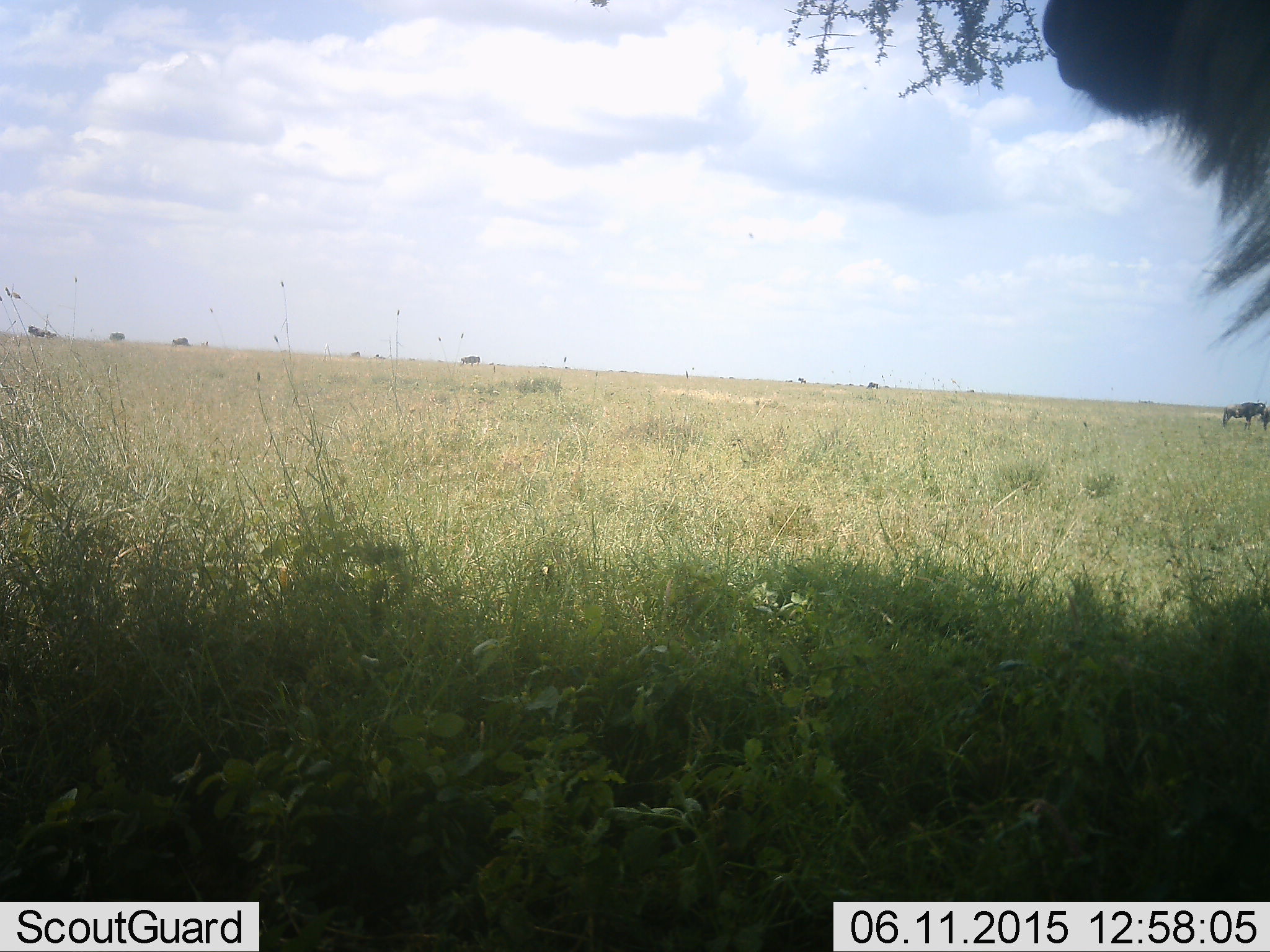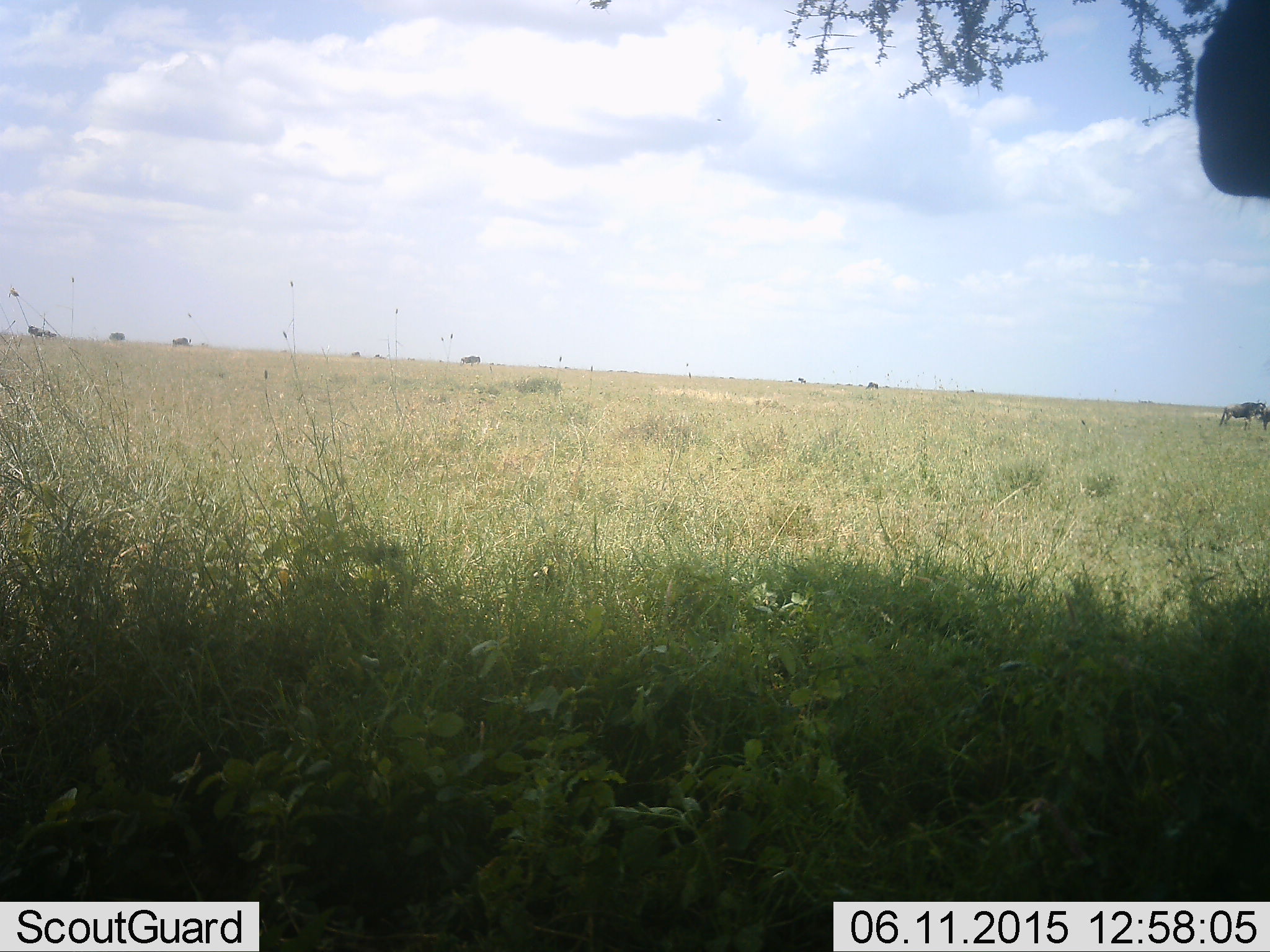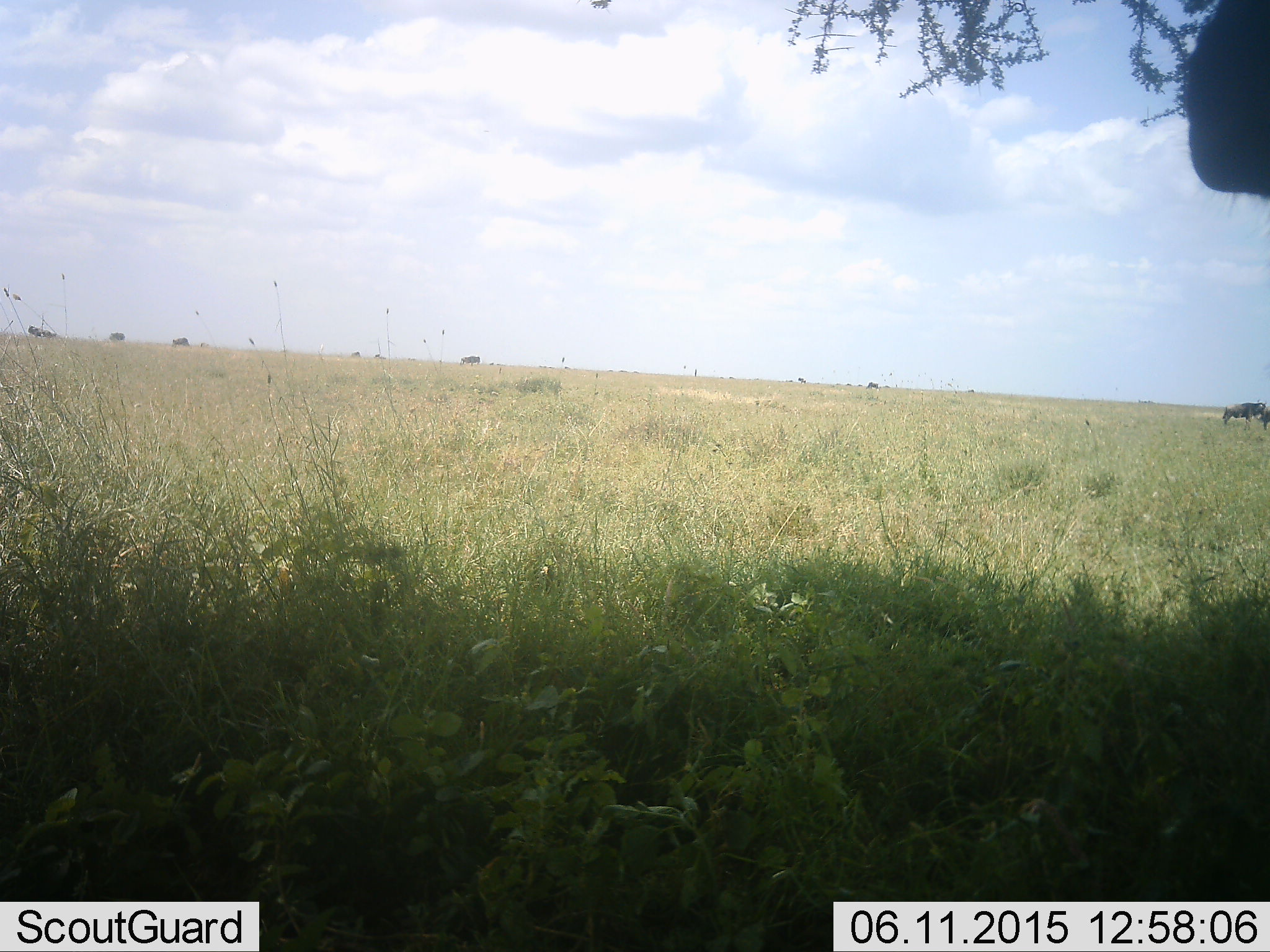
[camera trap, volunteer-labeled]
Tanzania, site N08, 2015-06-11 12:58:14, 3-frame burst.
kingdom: Animalia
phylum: Chordata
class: Mammalia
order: Artiodactyla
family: Bovidae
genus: Connochaetes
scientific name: Connochaetes taurinus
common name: blue wildebeest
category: wildebeest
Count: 1.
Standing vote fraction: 92%.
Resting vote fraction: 0%.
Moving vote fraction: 8%.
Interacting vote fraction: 0%.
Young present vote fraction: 0%.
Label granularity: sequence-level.